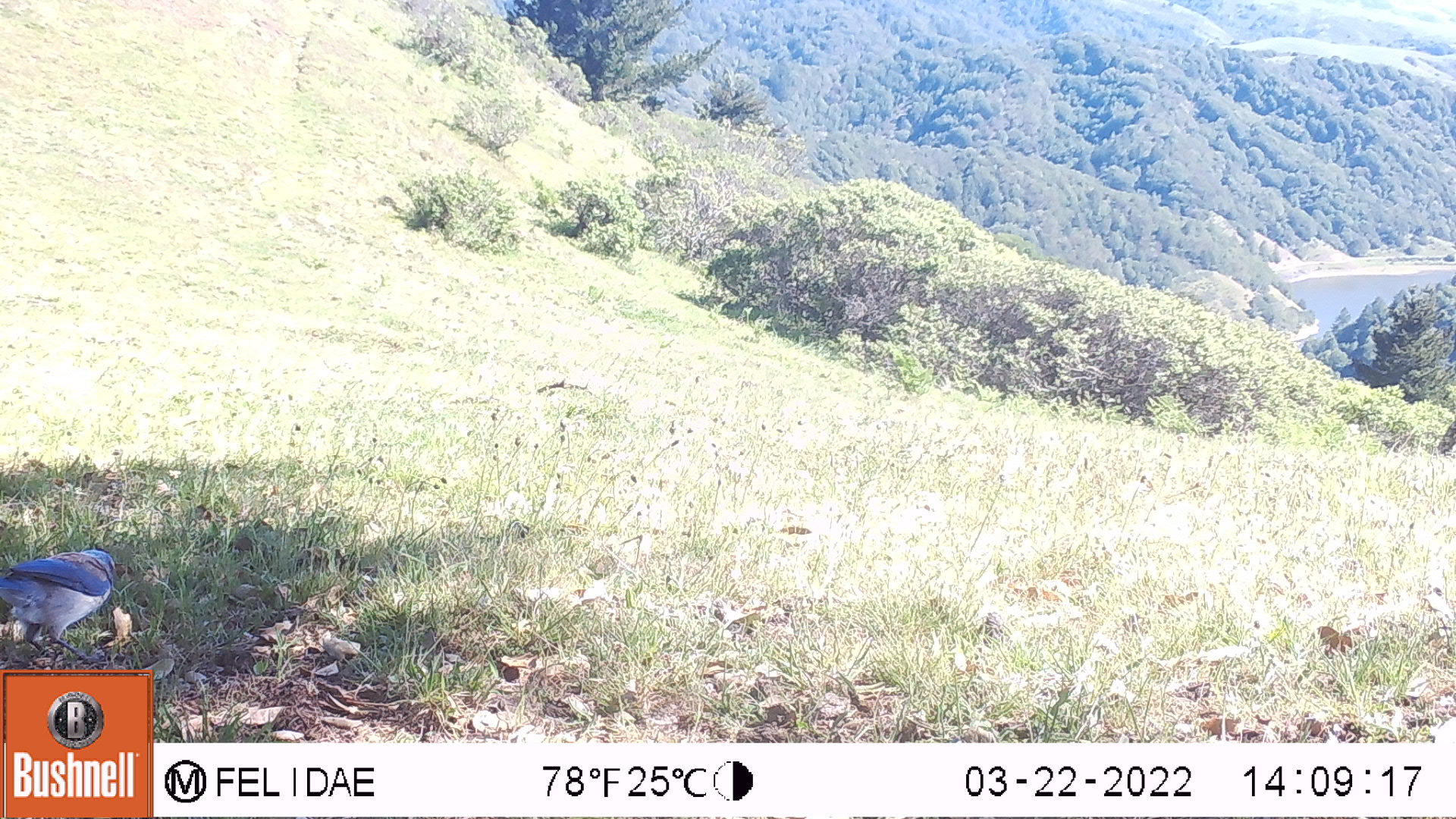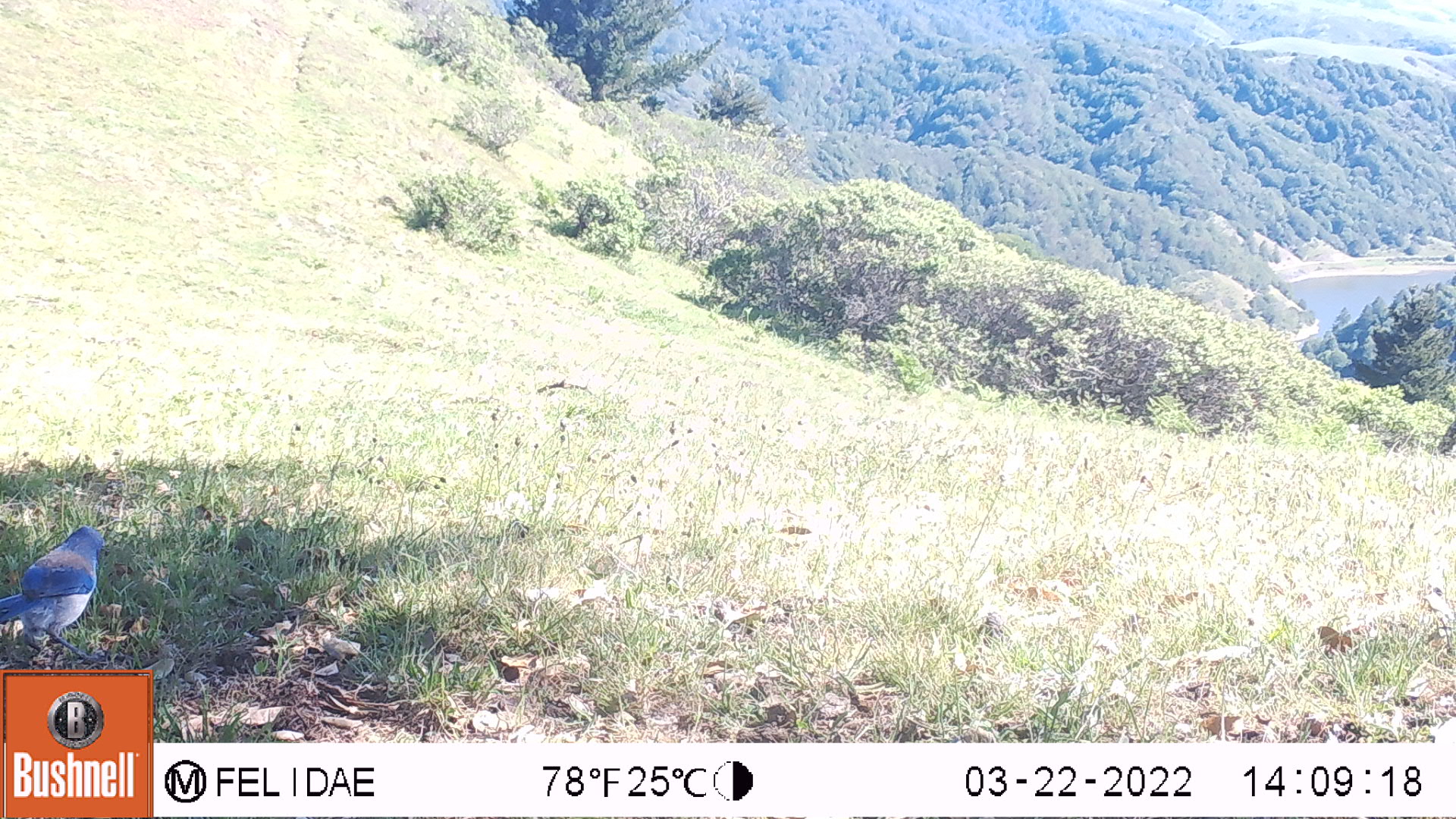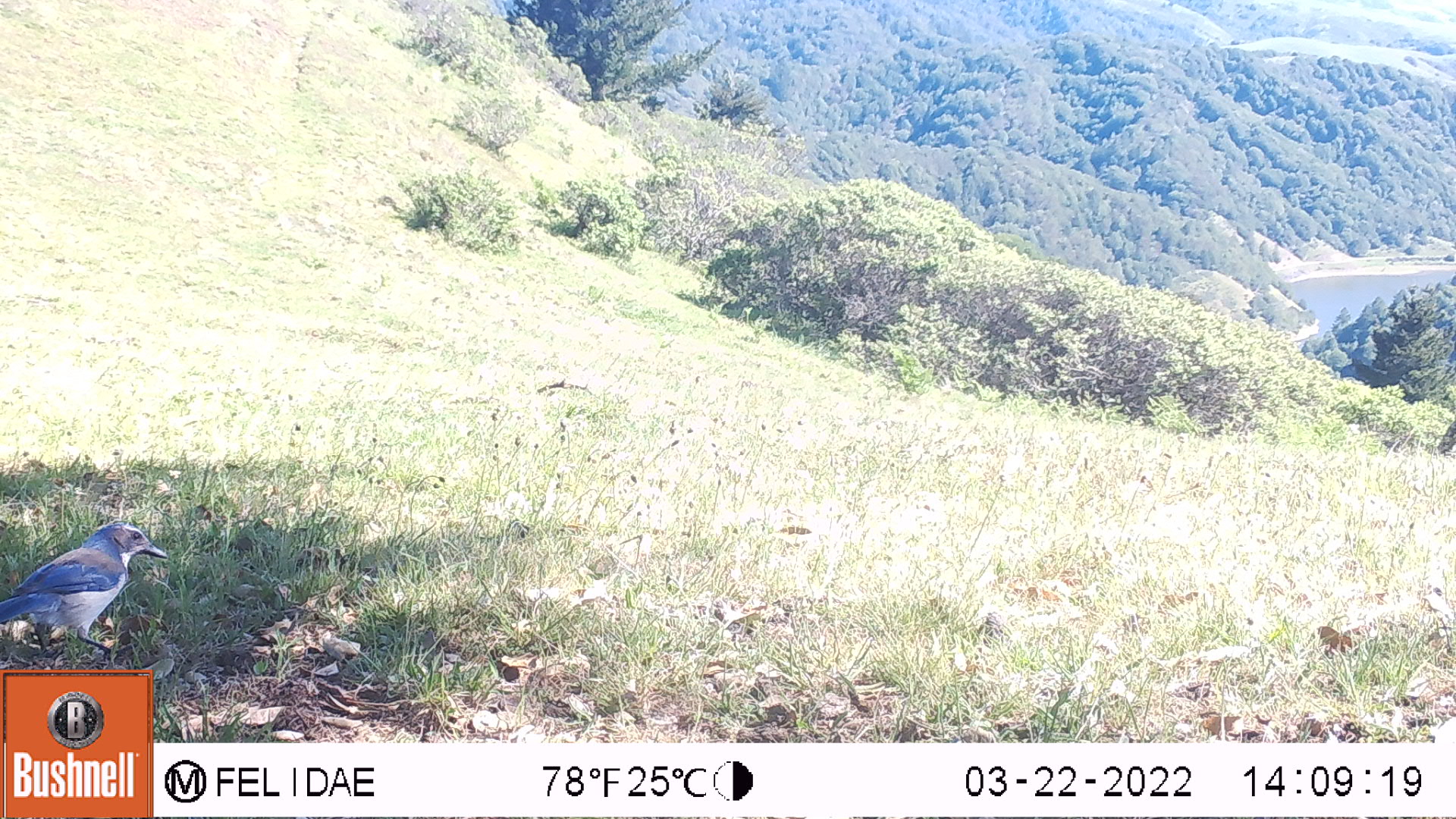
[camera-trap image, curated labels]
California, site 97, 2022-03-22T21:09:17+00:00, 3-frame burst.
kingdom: Animalia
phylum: Chordata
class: Aves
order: Passeriformes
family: Corvidae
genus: Aphelocoma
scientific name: Aphelocoma californica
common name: california scrub jay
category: western scrub-jay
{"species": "western scrub-jay (california scrub jay) (Aphelocoma californica)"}